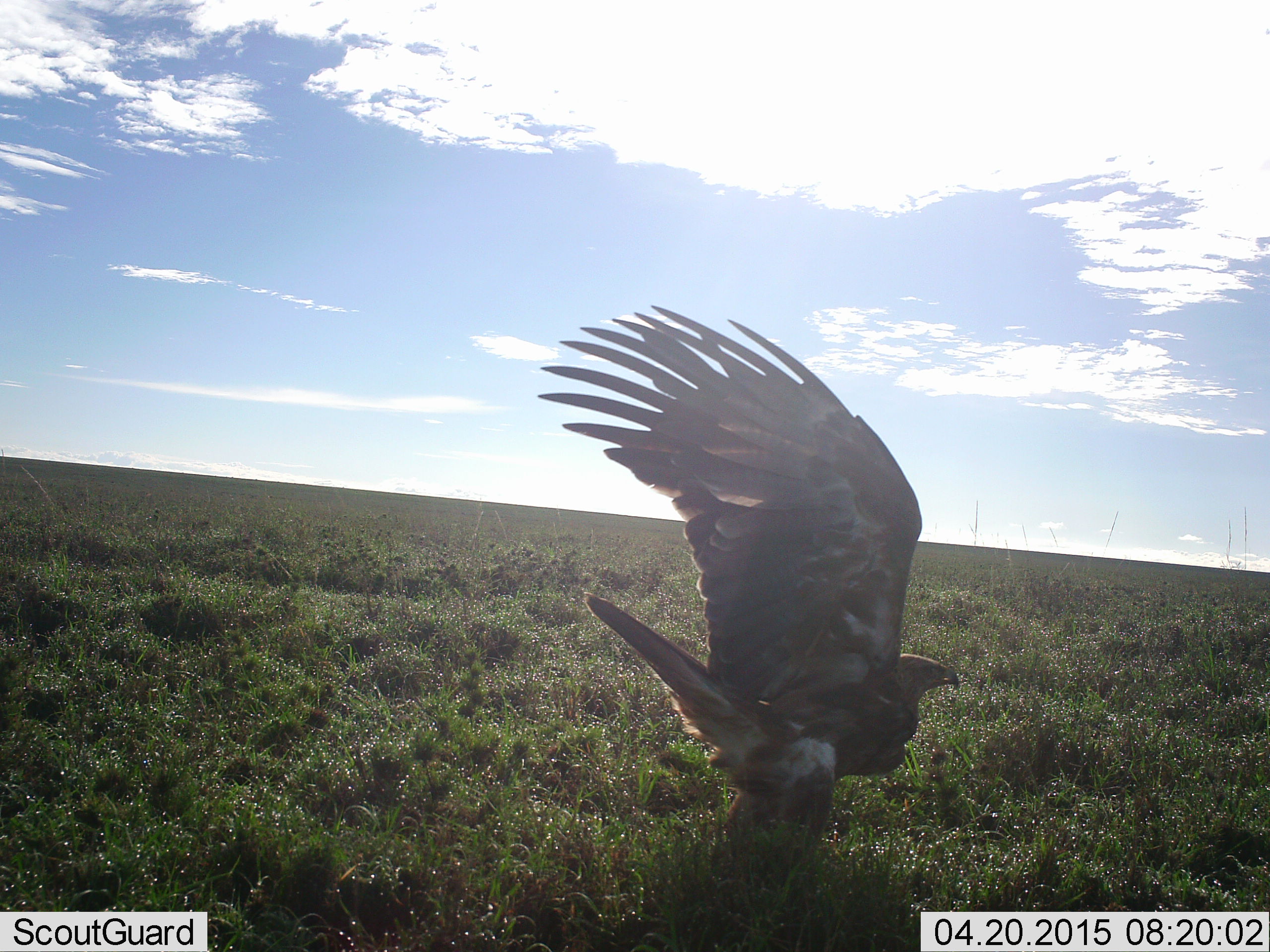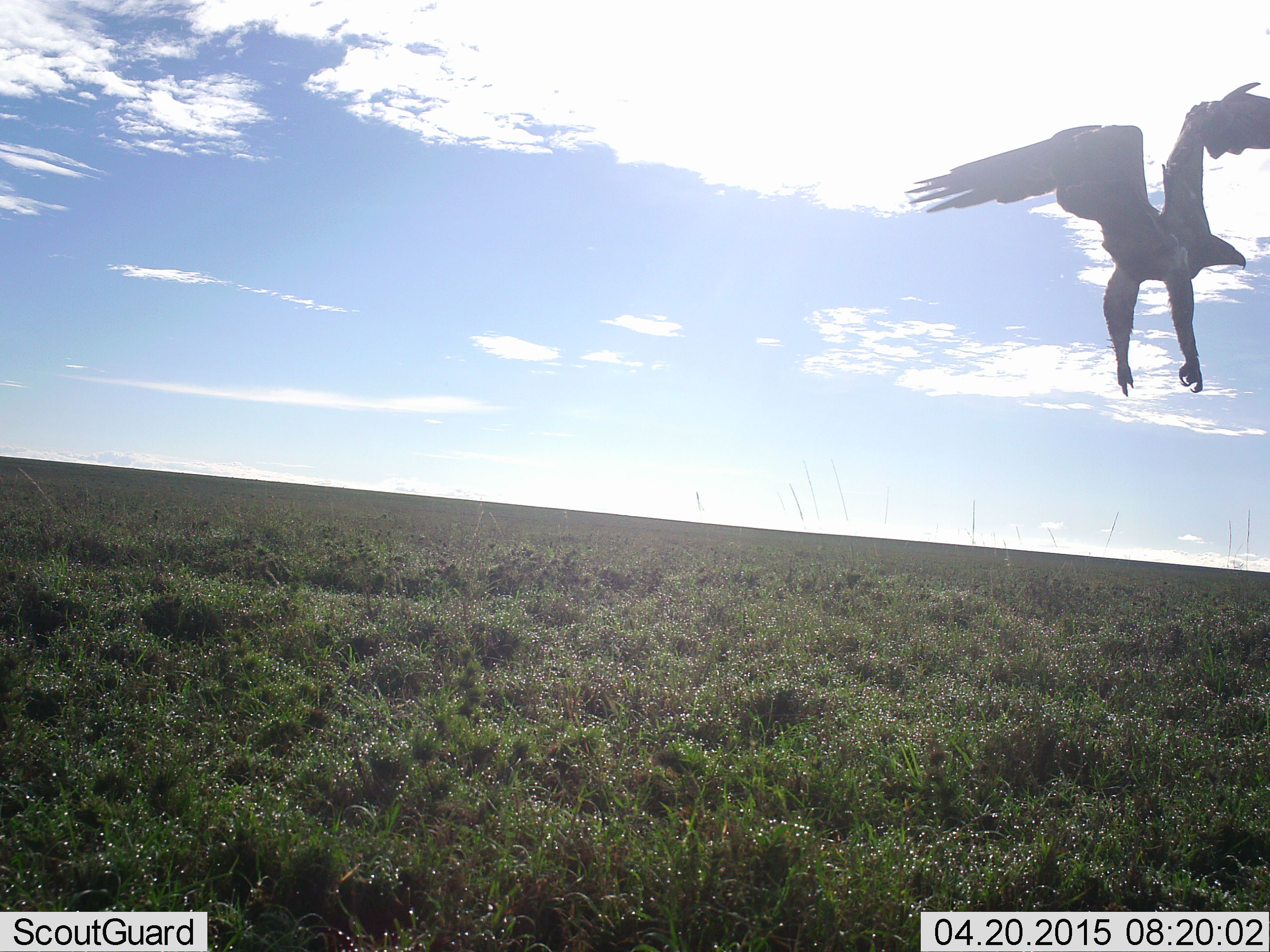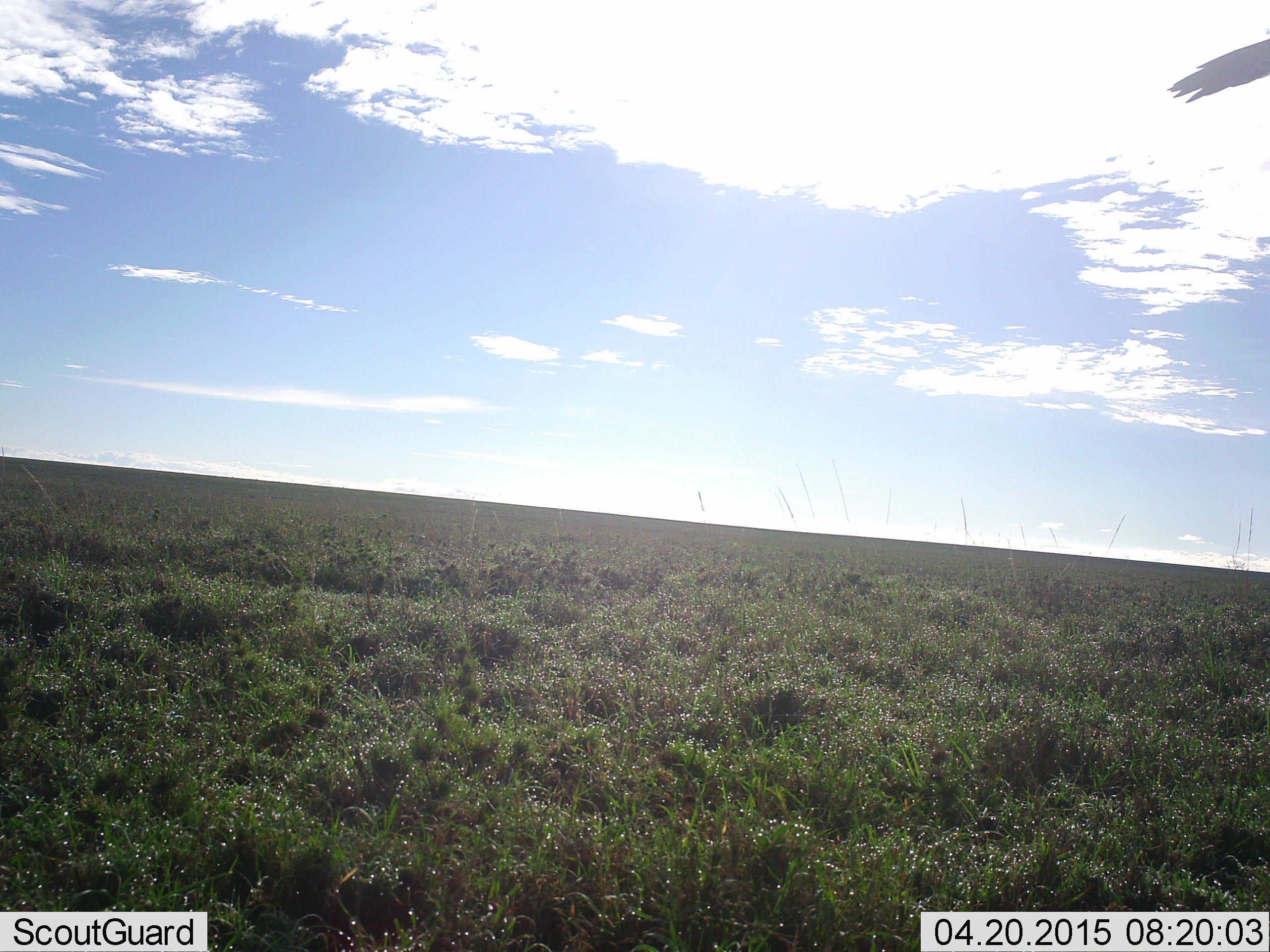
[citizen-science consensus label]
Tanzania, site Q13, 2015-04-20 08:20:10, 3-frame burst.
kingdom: Animalia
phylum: Chordata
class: Aves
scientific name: Aves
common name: bird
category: otherbird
Otherbird (bird) (Aves), count 1. Behavior (volunteer vote fractions): standing 0%, resting 0%, moving 100%, interacting 0%. Young present (vote fraction): 0%. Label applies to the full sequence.